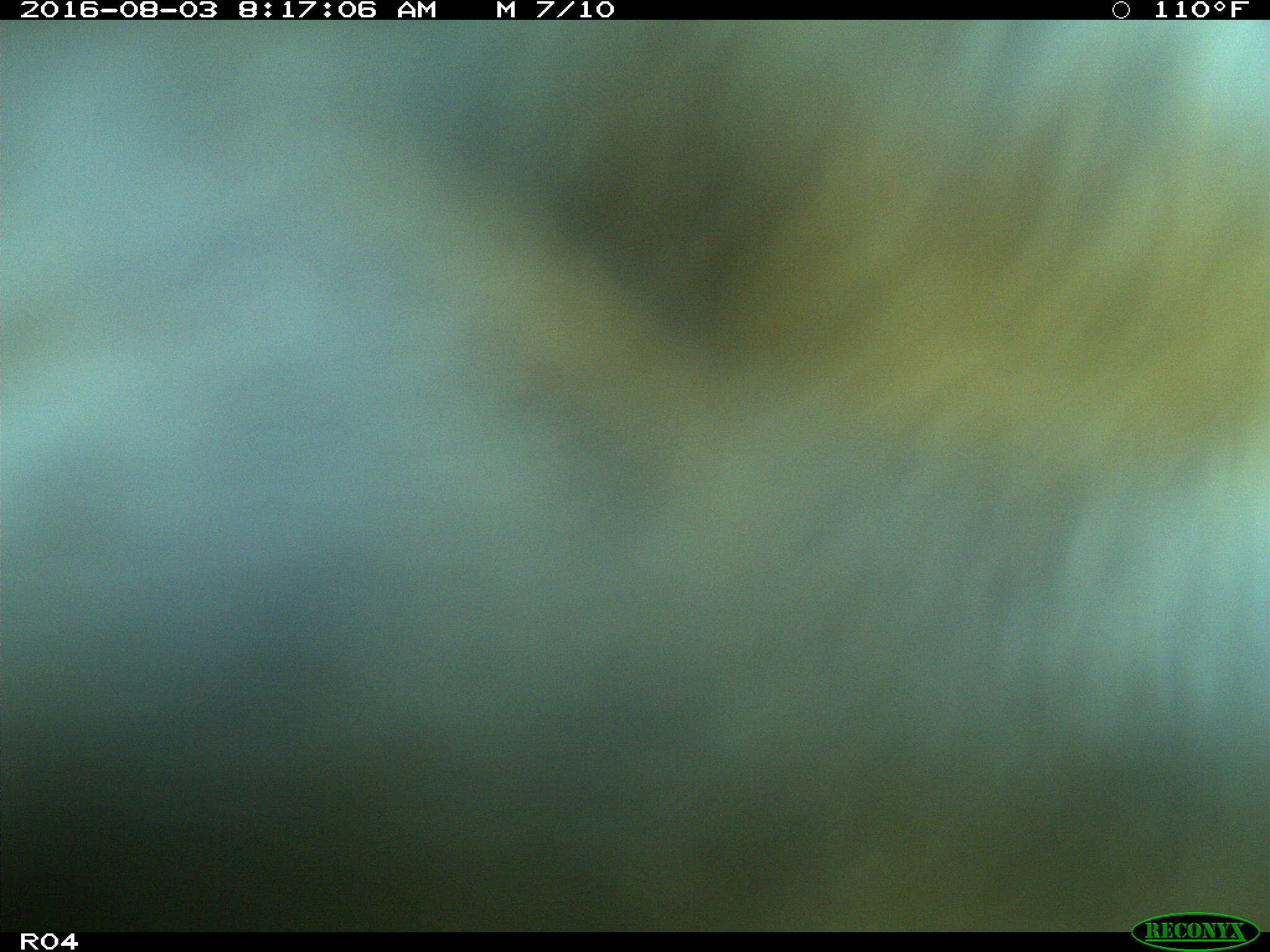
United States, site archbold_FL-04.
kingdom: Animalia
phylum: Chordata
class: Mammalia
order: Artiodactyla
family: Bovidae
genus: Bos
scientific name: Bos taurus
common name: domestic cow